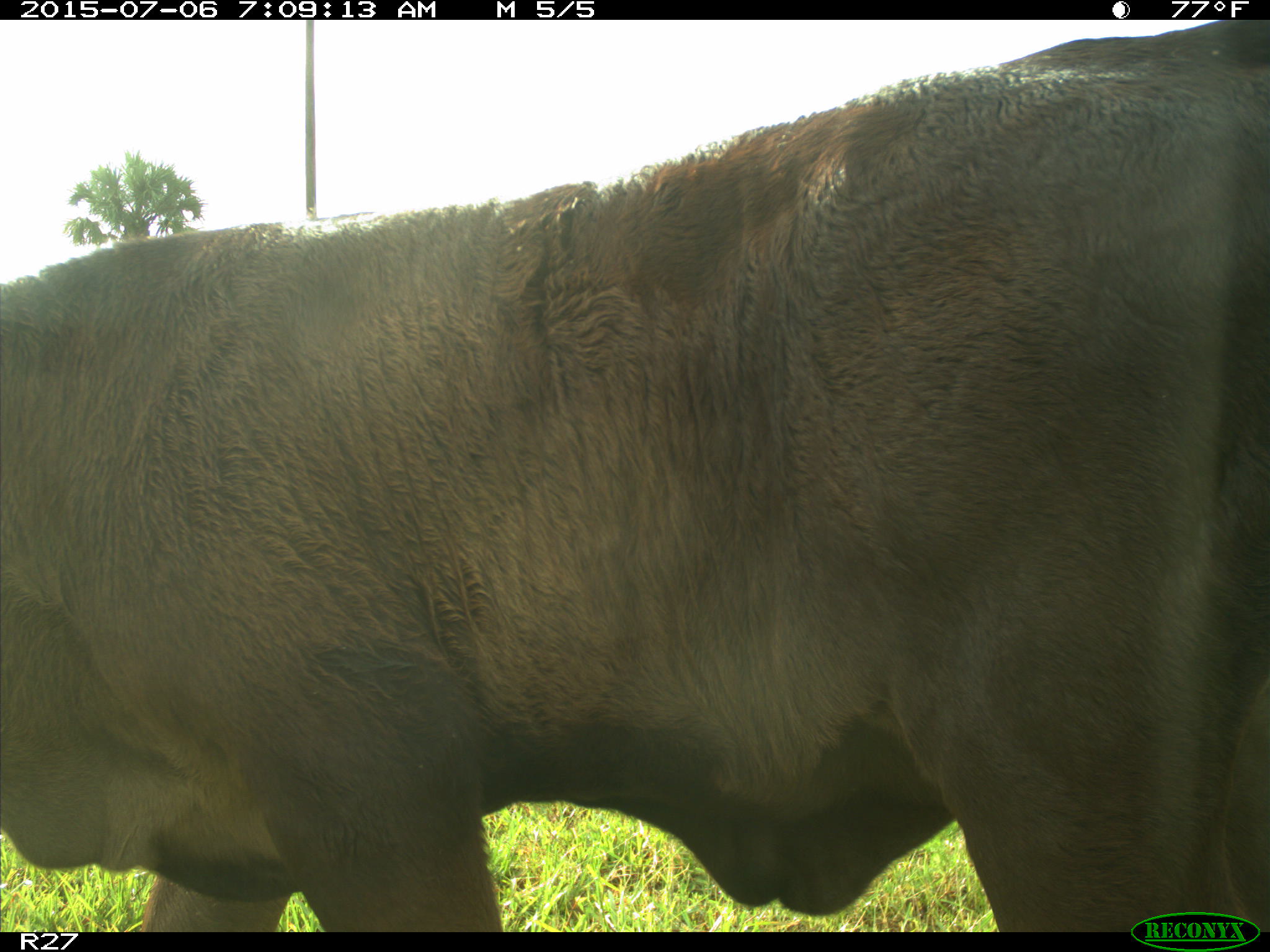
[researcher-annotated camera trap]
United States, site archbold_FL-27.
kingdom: Animalia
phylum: Chordata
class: Mammalia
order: Artiodactyla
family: Bovidae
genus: Bos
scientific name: Bos taurus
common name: domestic cow